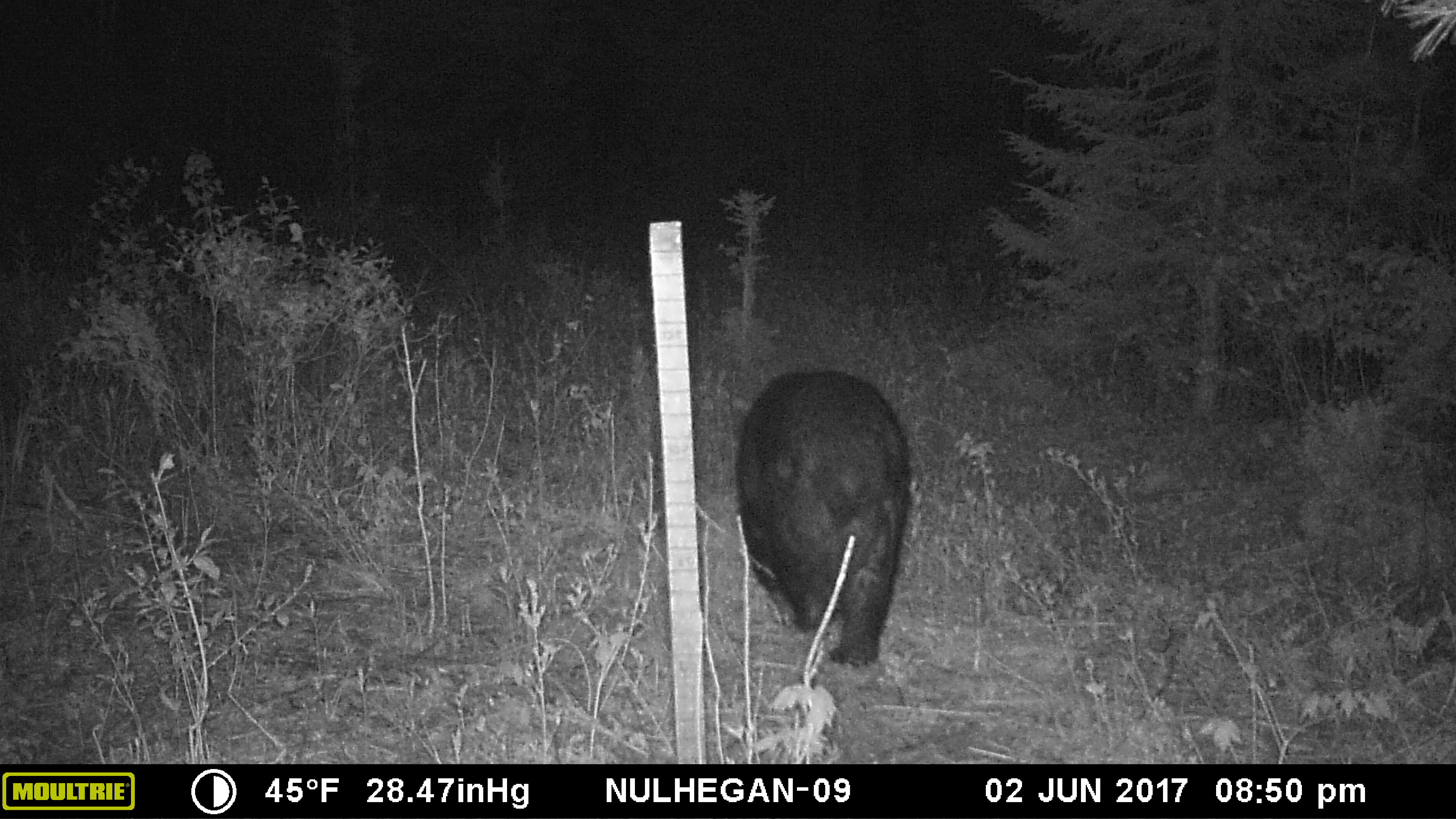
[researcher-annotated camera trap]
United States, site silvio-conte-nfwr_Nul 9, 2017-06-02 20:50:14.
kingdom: Animalia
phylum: Chordata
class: Mammalia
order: Carnivora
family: Ursidae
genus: Ursus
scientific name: Ursus americanus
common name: black bear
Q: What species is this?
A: Black bear (Ursus americanus).